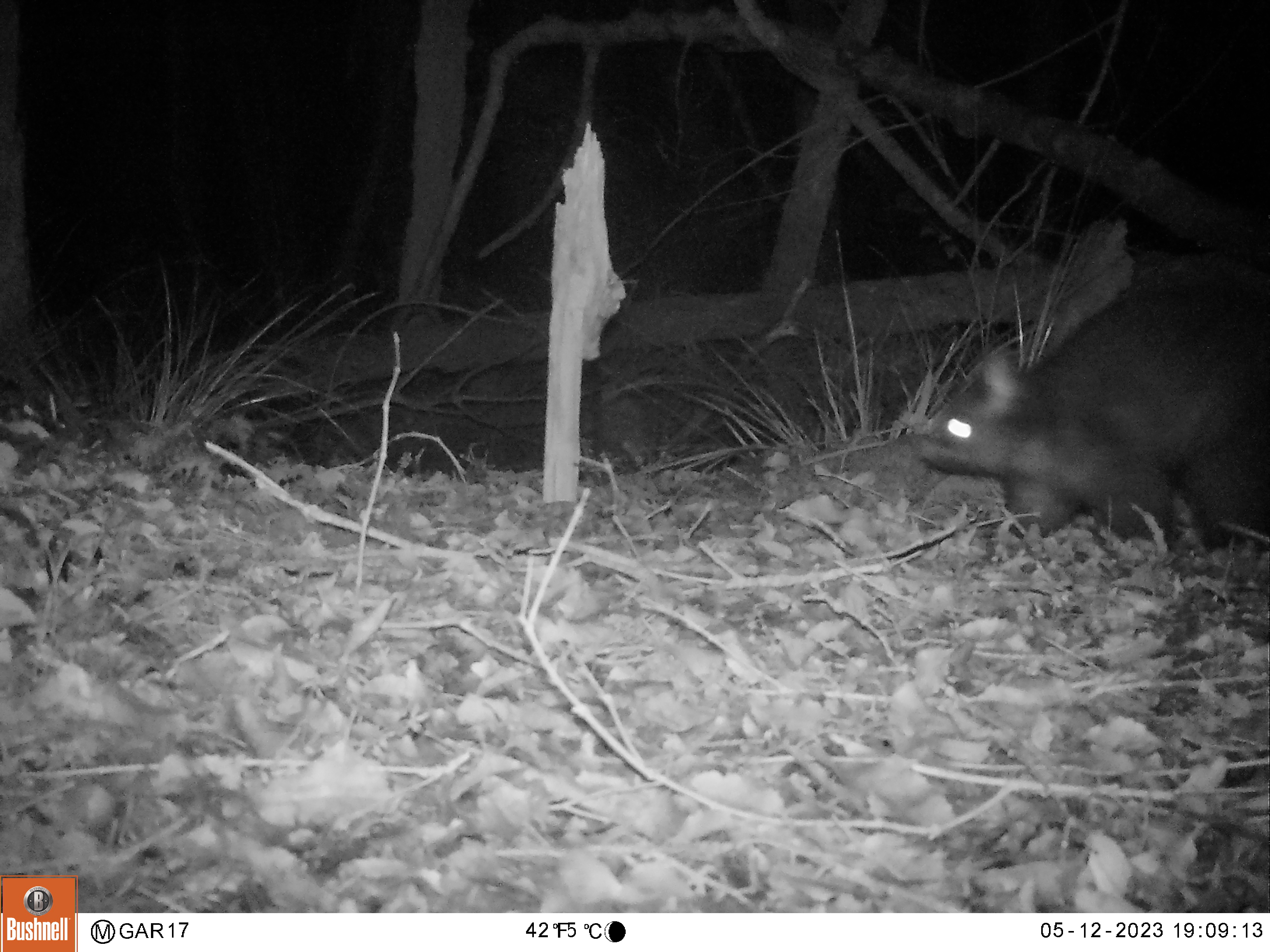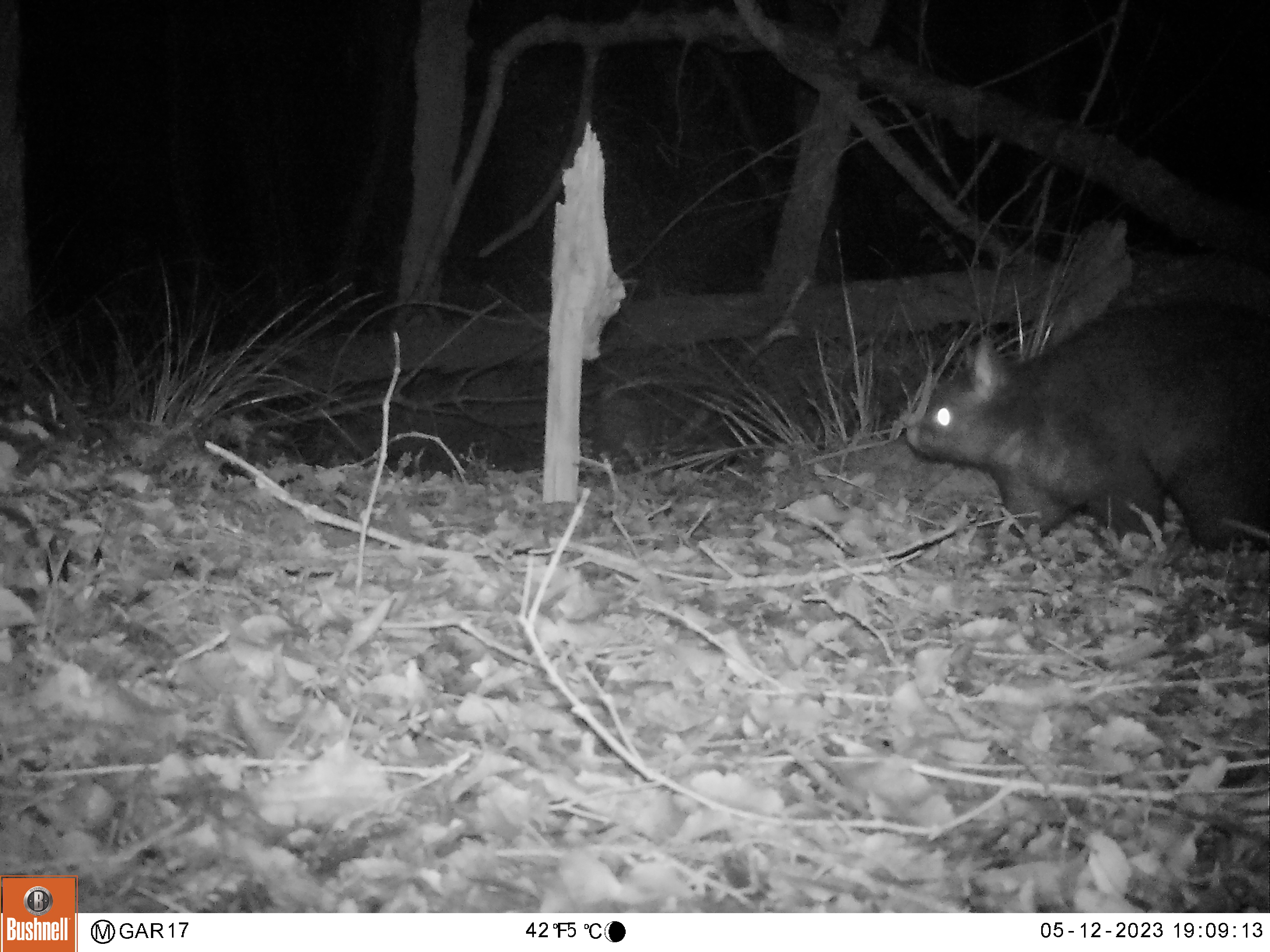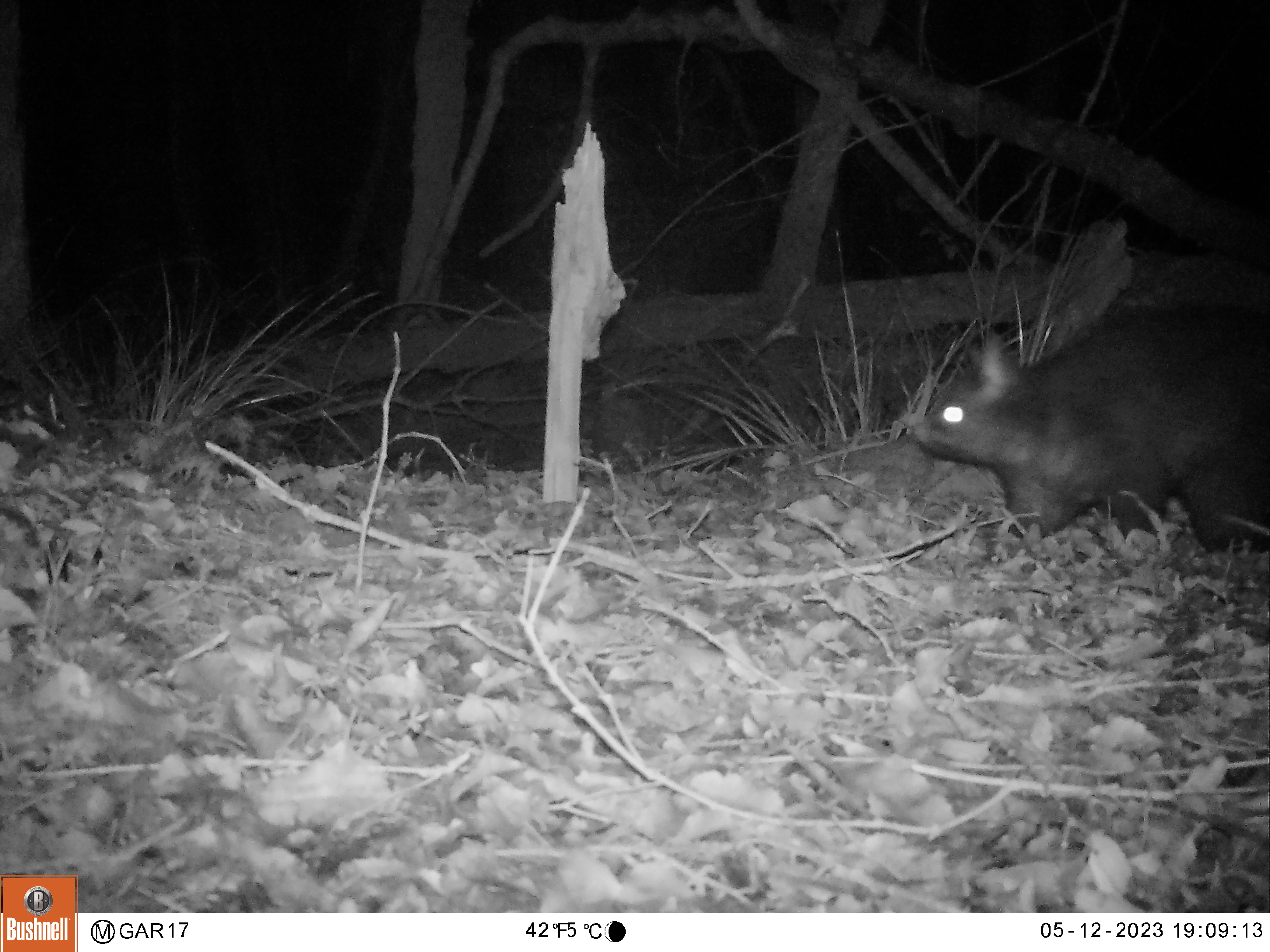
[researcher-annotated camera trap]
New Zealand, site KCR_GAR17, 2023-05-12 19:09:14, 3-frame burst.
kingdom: Animalia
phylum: Chordata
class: Mammalia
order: Diprotodontia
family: Phalangeridae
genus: Trichosurus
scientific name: Trichosurus vulpecula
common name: common brushtail possum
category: possum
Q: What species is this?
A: Possum (common brushtail possum) (Trichosurus vulpecula).